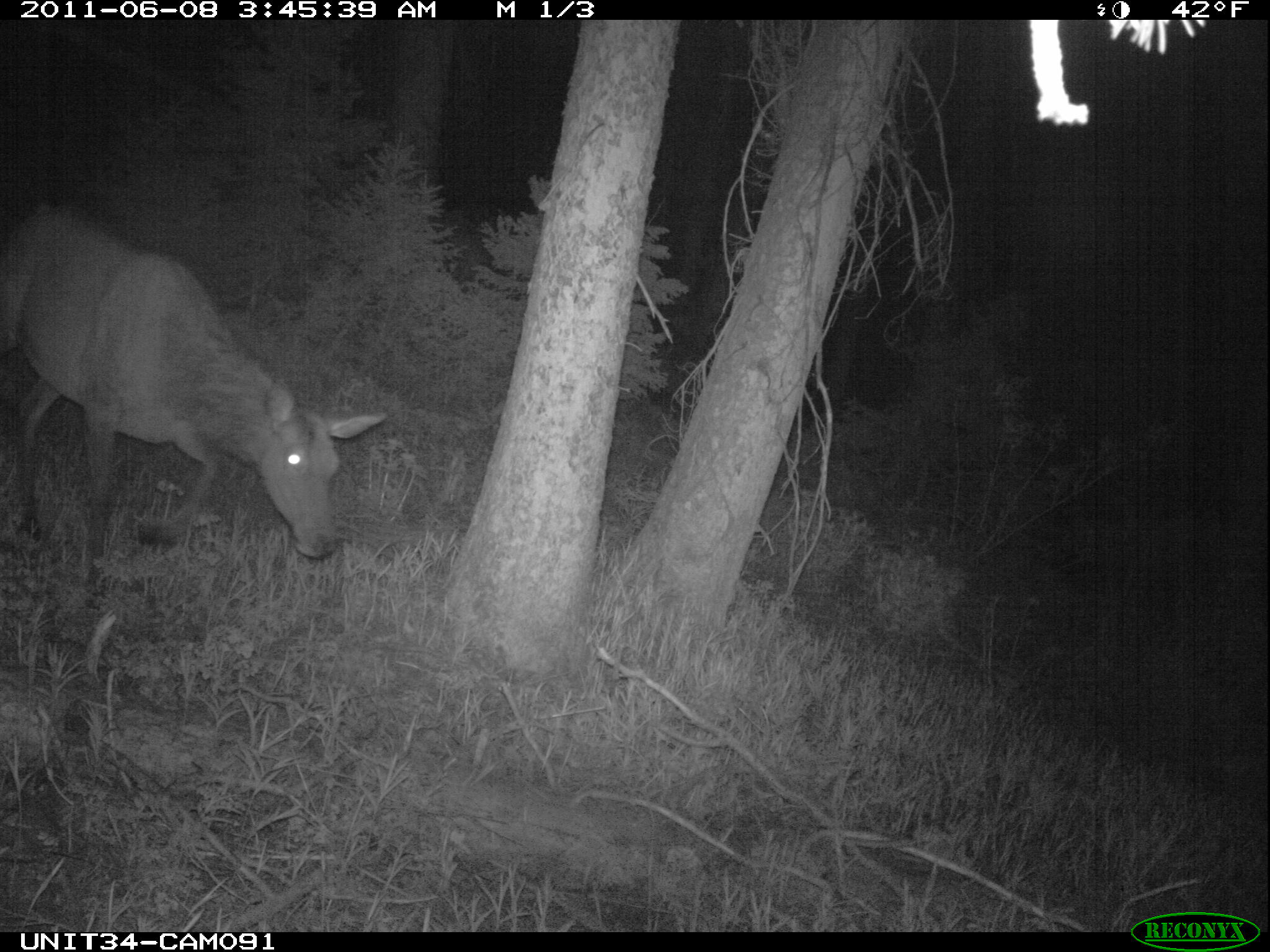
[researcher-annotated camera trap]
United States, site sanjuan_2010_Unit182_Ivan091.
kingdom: Animalia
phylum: Chordata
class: Mammalia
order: Artiodactyla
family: Cervidae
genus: Cervus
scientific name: Cervus elaphus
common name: red deer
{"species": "Cervus elaphus (red deer)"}